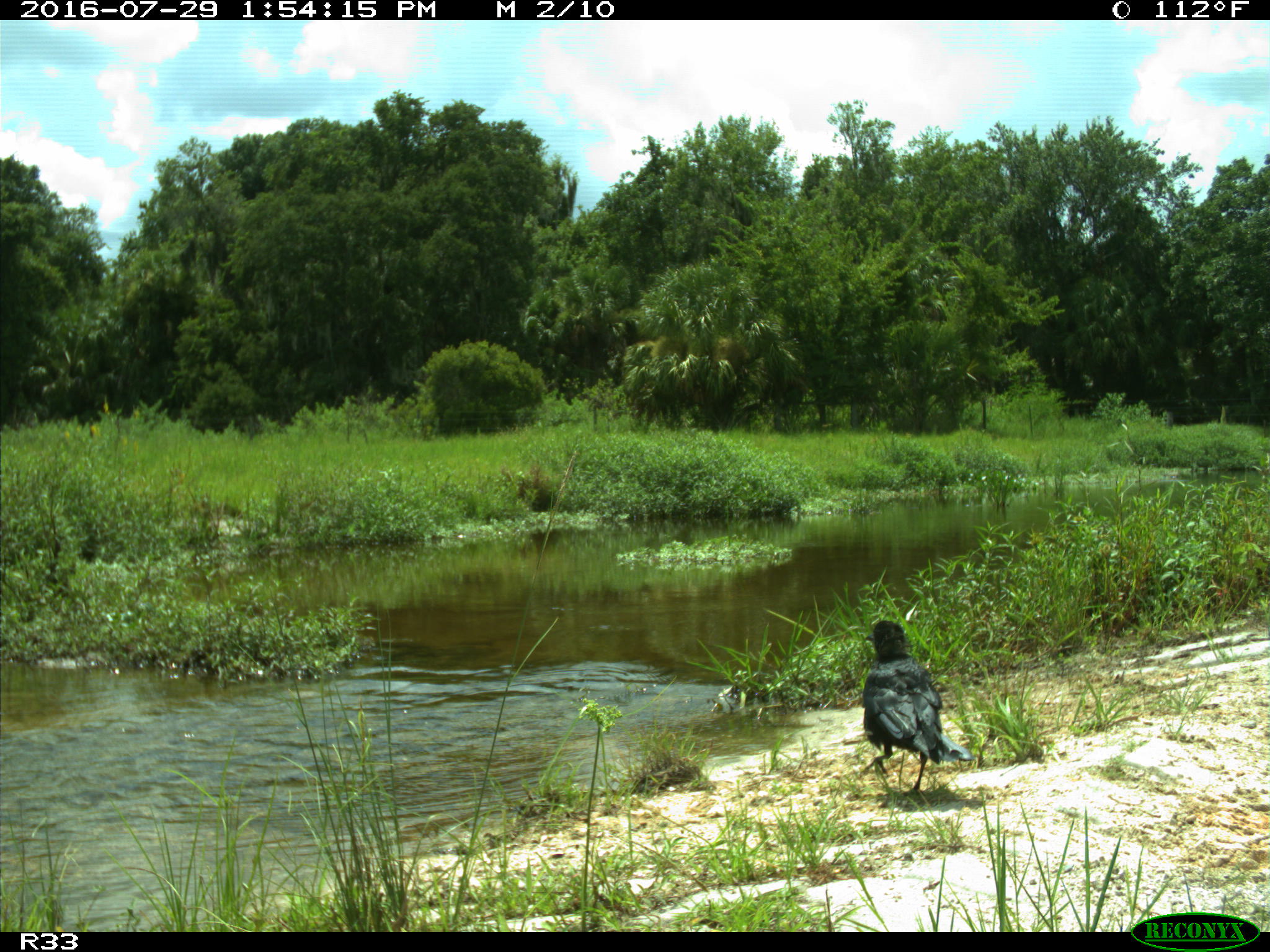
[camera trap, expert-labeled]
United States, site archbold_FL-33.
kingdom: Animalia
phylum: Chordata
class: Aves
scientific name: Aves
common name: birds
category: unidentified bird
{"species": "unidentified bird (birds) (Aves)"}